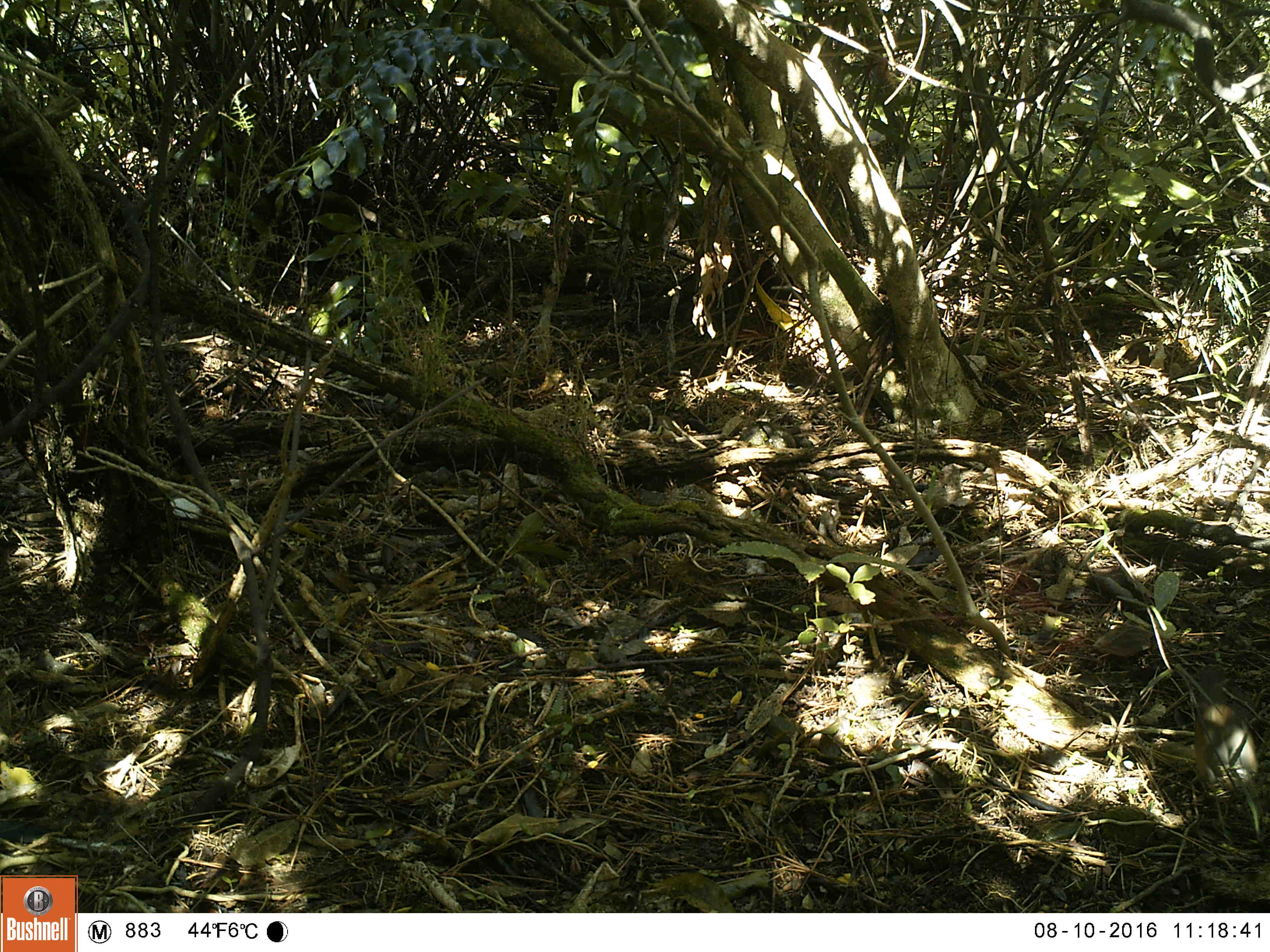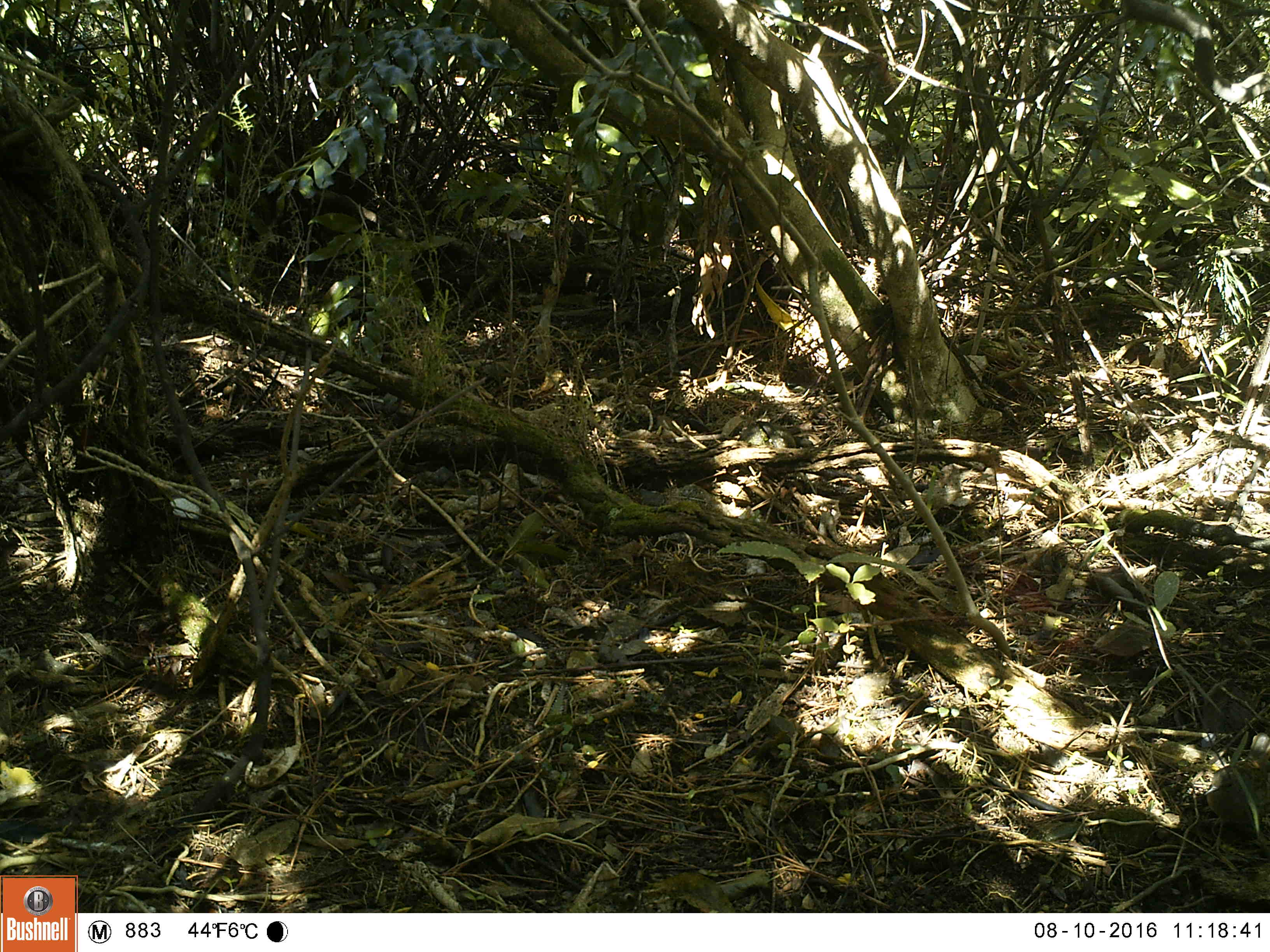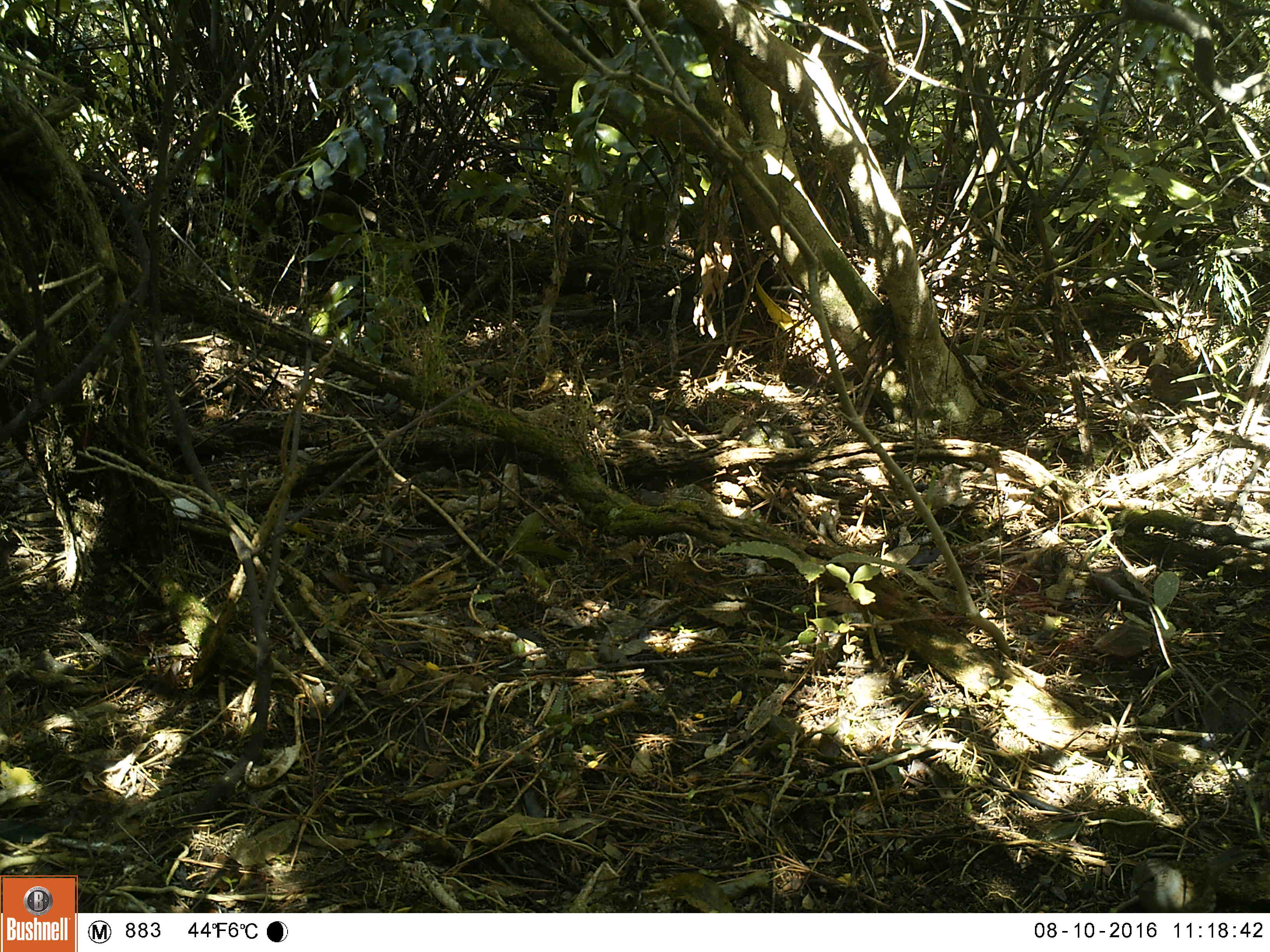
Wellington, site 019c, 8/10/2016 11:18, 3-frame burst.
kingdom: Animalia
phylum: Chordata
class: Aves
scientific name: Aves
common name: bird